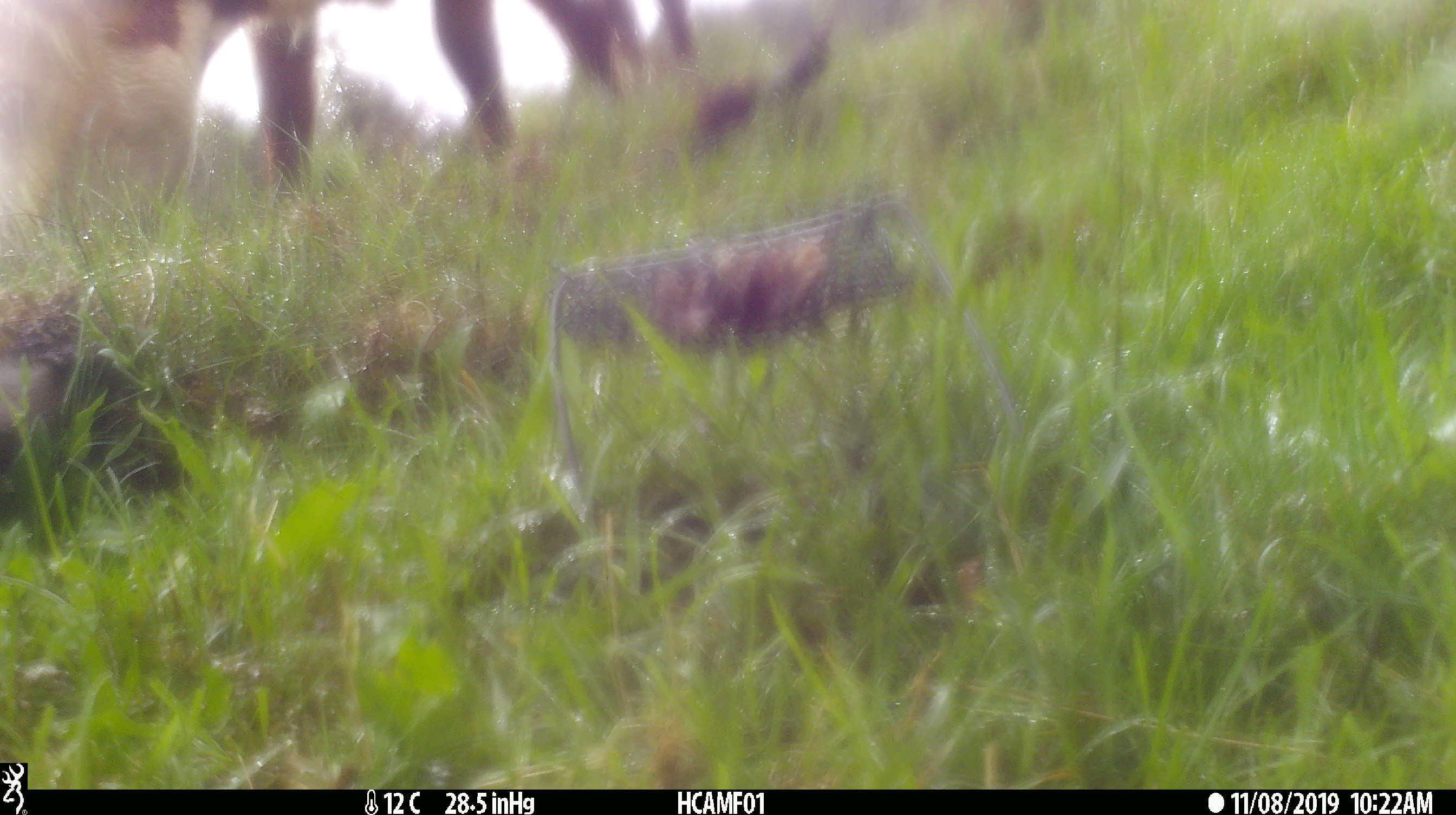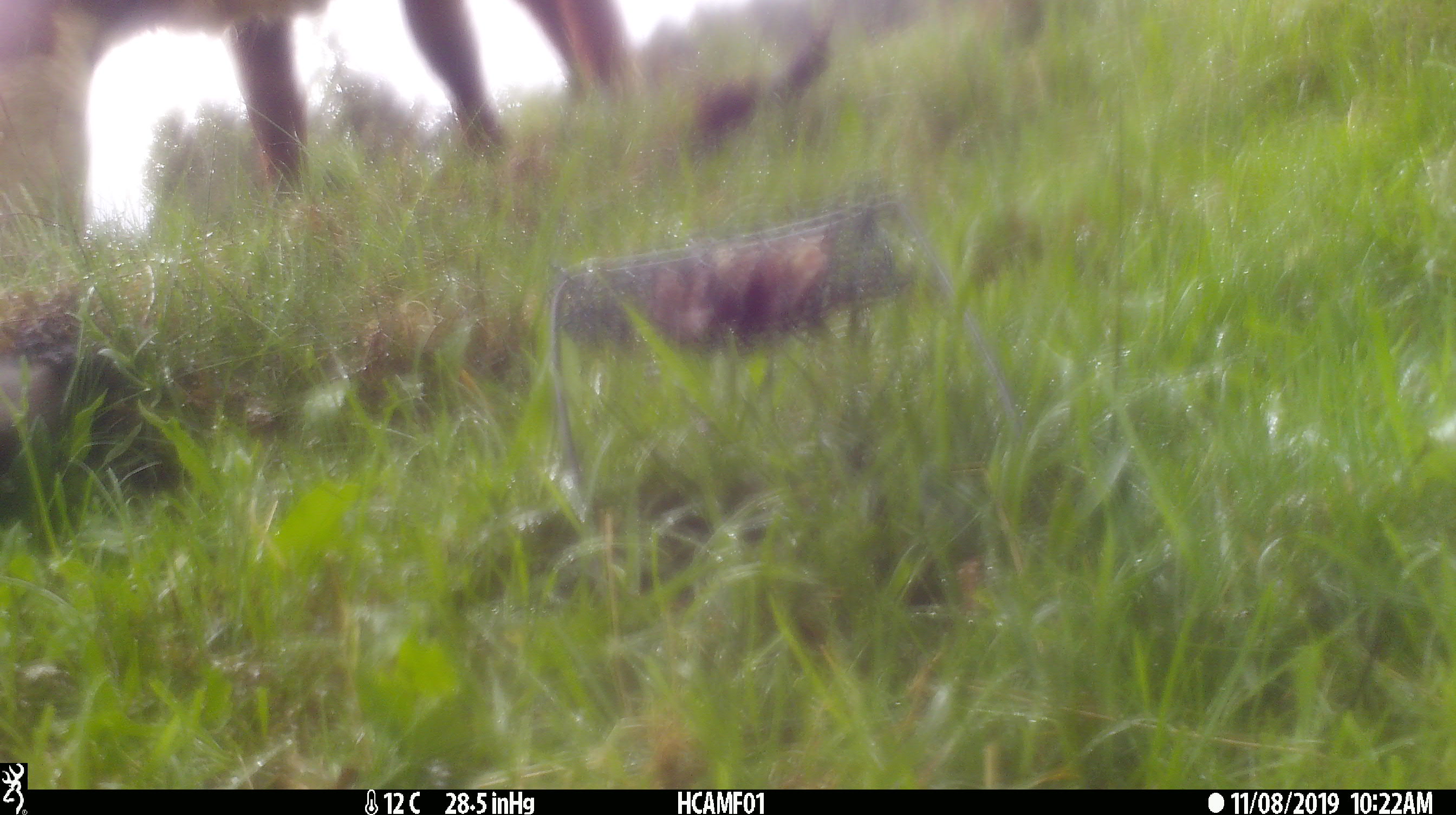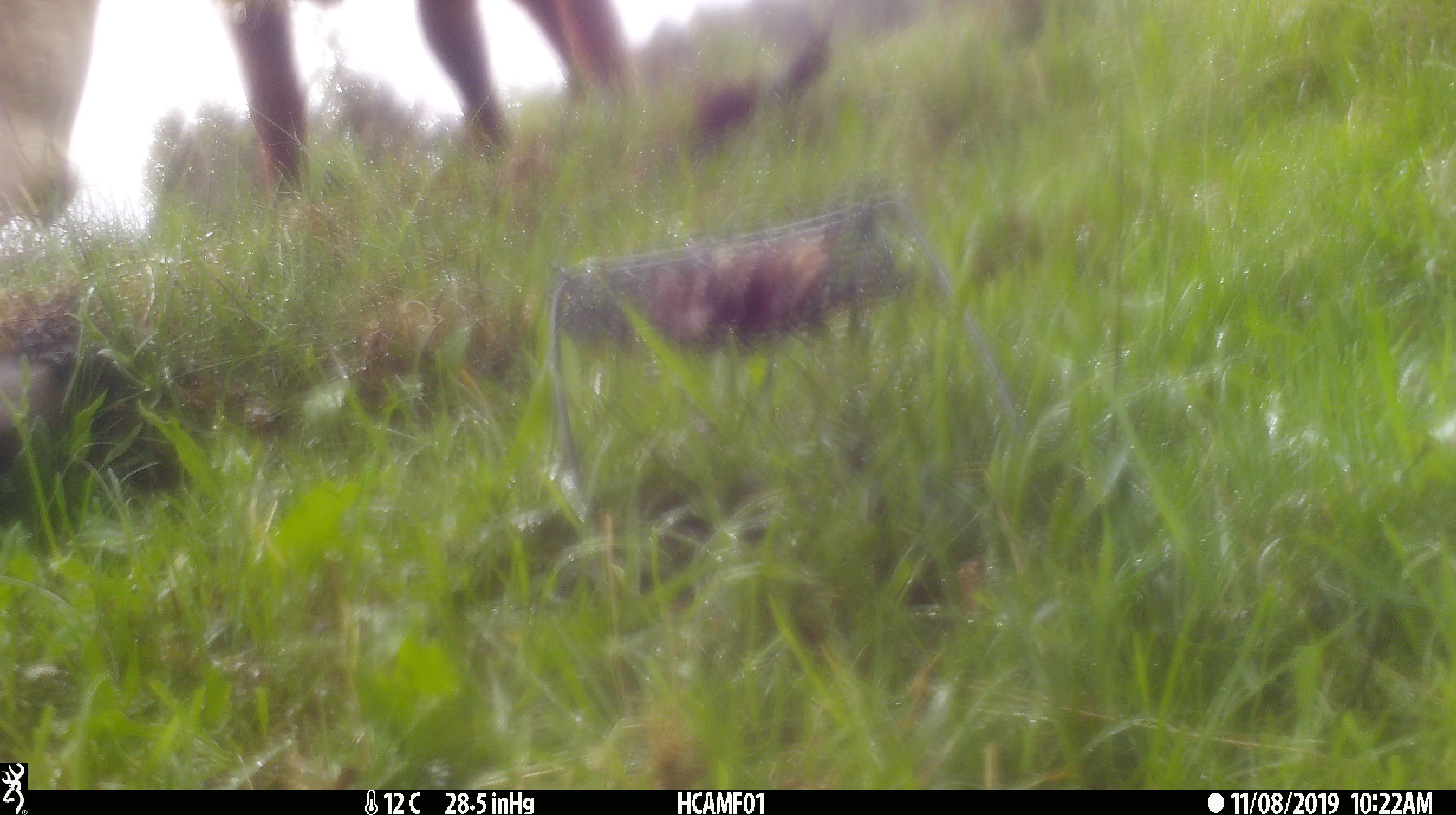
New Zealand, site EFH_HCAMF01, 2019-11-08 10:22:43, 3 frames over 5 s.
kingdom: Animalia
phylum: Chordata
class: Mammalia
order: Artiodactyla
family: Bovidae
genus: Bos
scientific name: Bos taurus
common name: domestic cow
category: cow